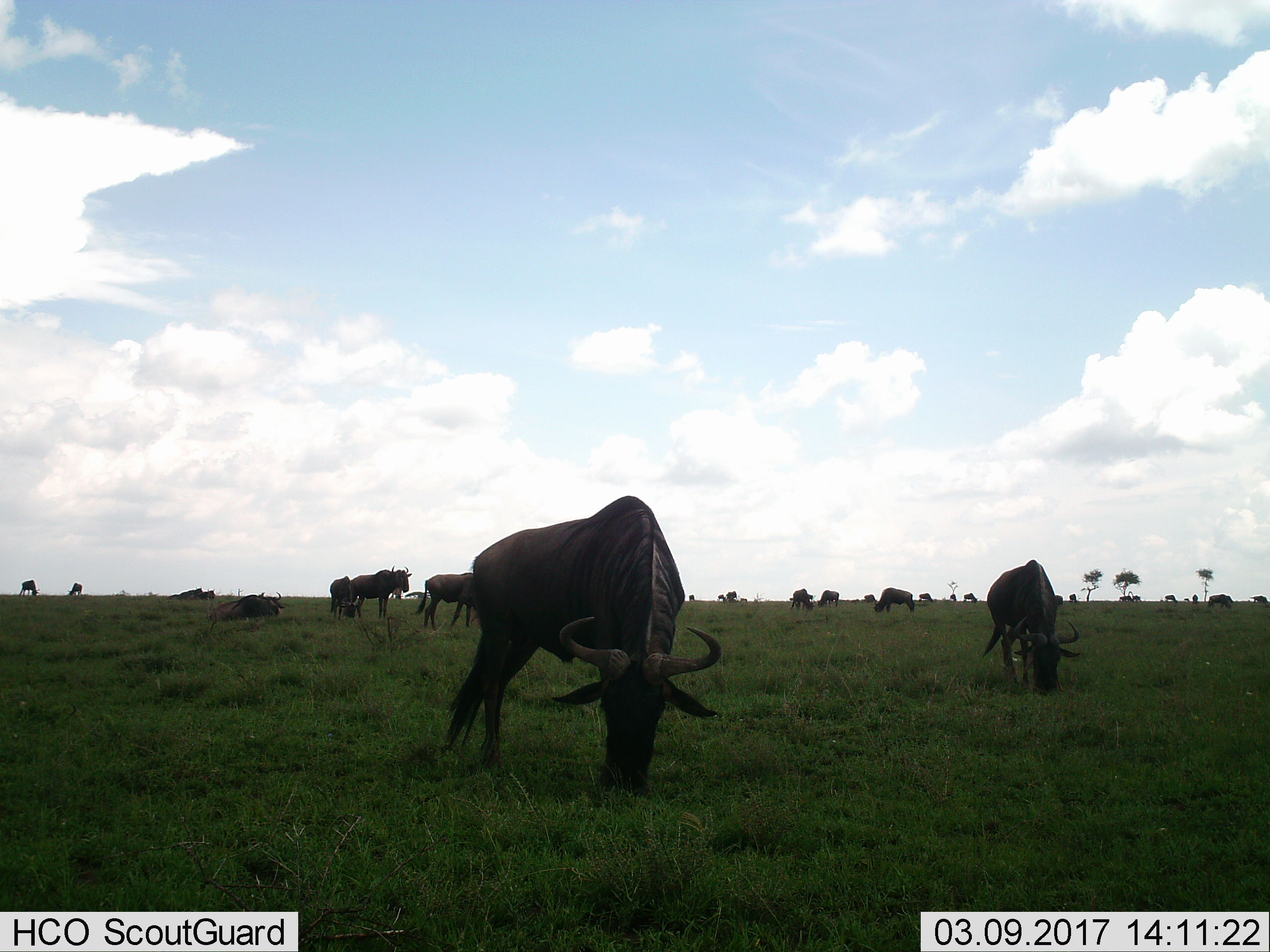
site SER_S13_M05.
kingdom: Animalia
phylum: Chordata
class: Mammalia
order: Artiodactyla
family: Bovidae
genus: Connochaetes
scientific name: Connochaetes taurinus taurinus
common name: blue wildebeest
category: wildebeestblue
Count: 11-50.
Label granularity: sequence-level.